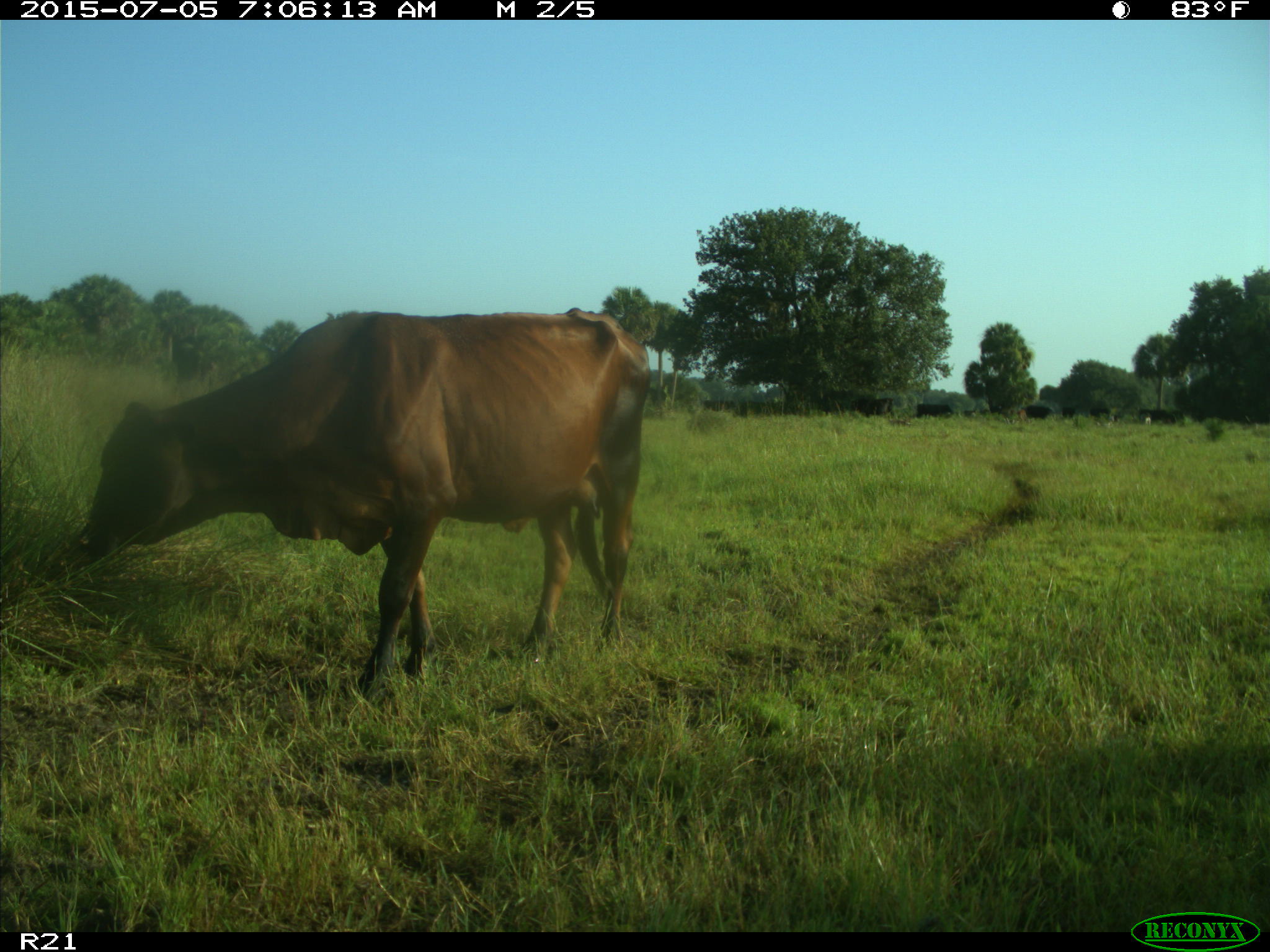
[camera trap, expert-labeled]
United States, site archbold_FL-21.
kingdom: Animalia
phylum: Chordata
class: Mammalia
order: Artiodactyla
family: Bovidae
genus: Bos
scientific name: Bos taurus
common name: domestic cow